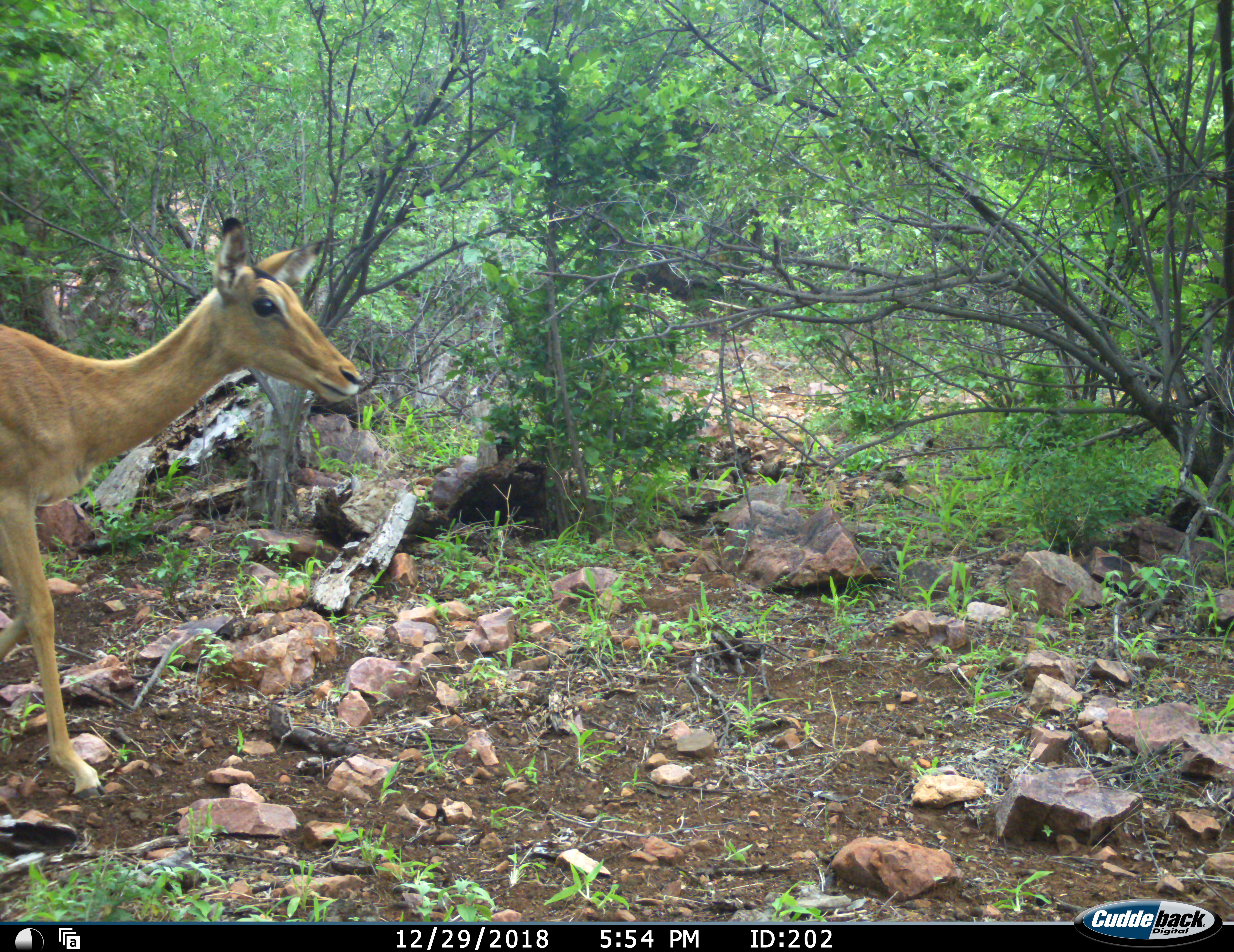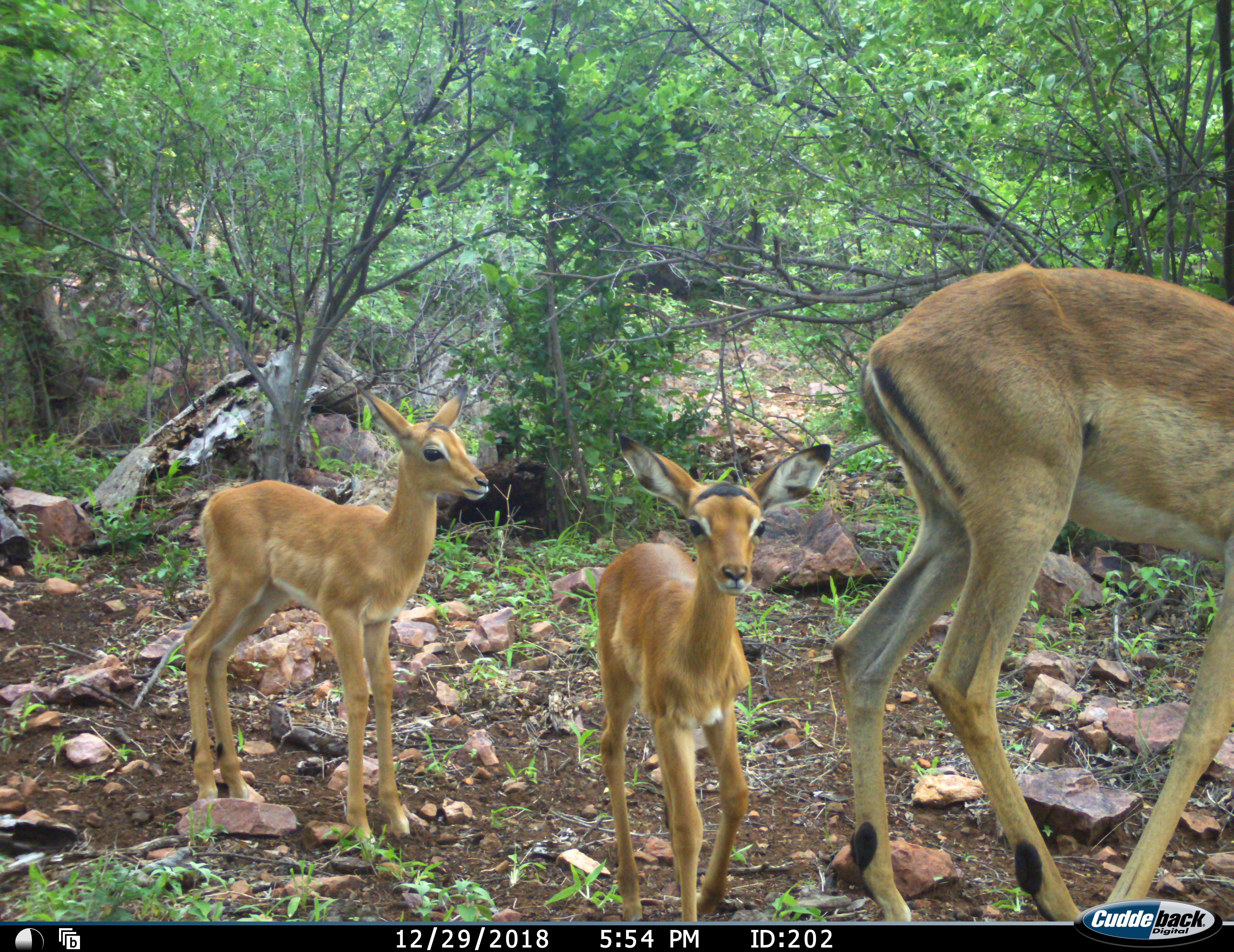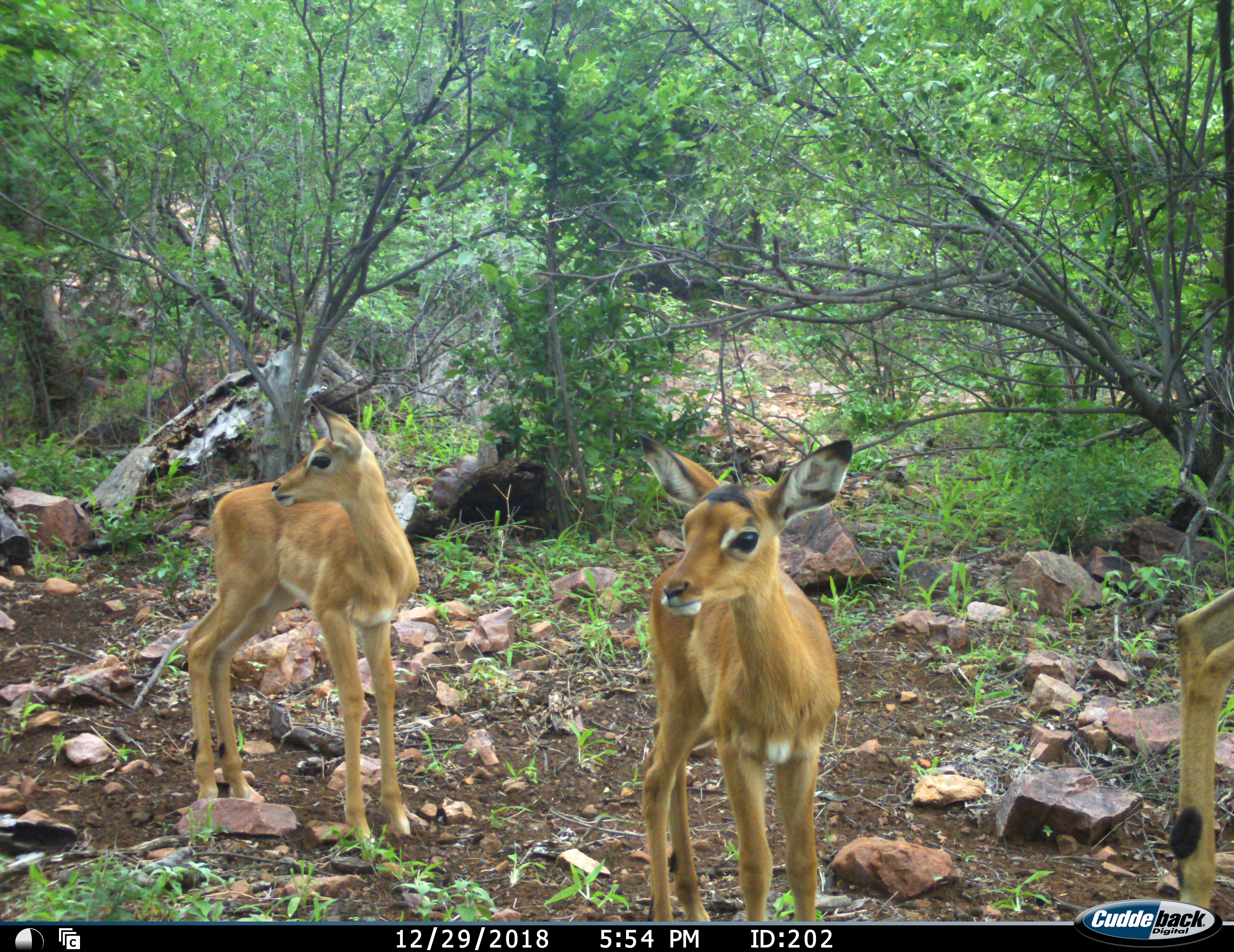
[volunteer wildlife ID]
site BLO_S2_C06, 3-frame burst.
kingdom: Animalia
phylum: Chordata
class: Mammalia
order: Artiodactyla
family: Bovidae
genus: Aepyceros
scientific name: Aepyceros melampus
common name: impala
Impala (Aepyceros melampus), count 3. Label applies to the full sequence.